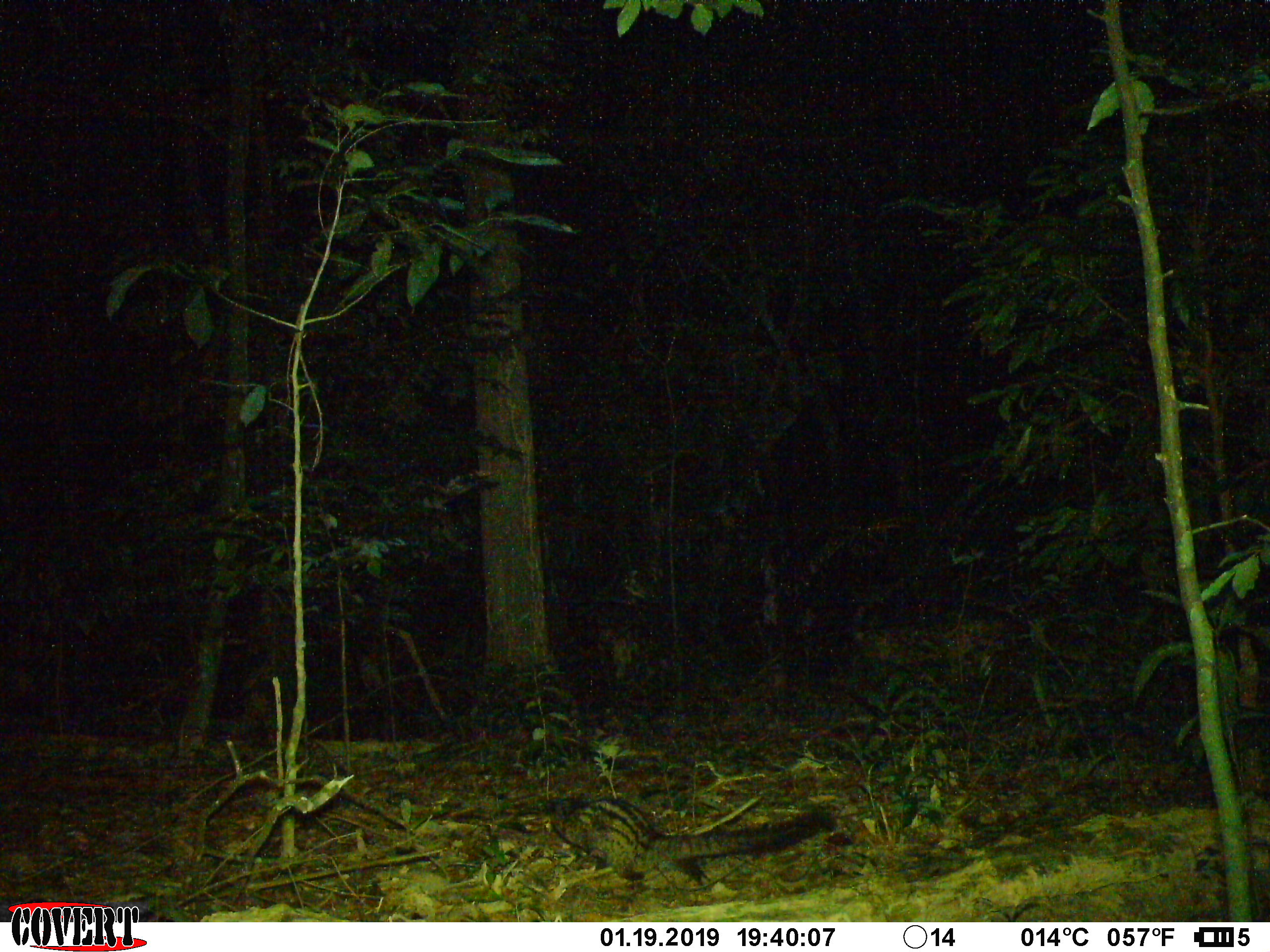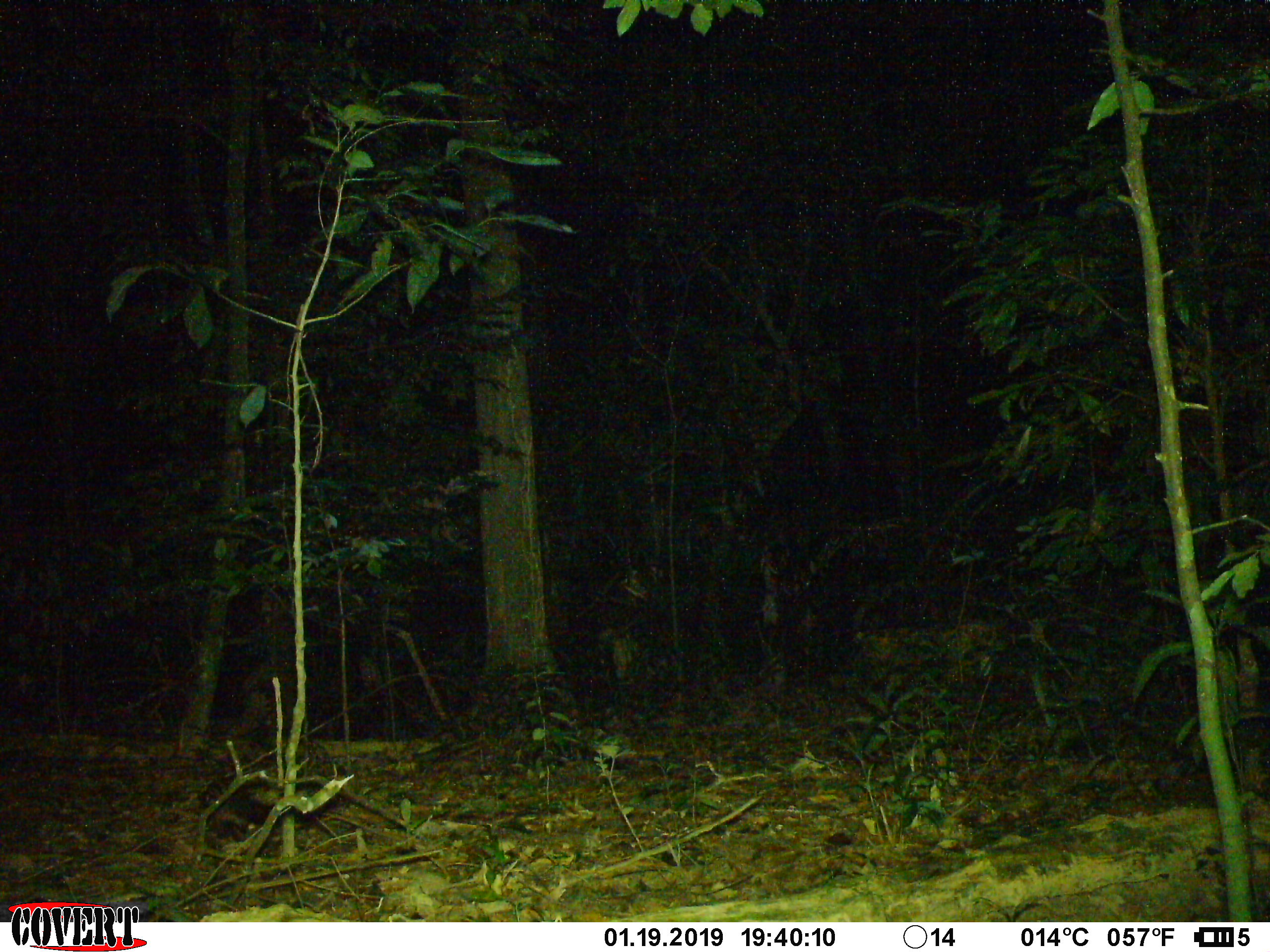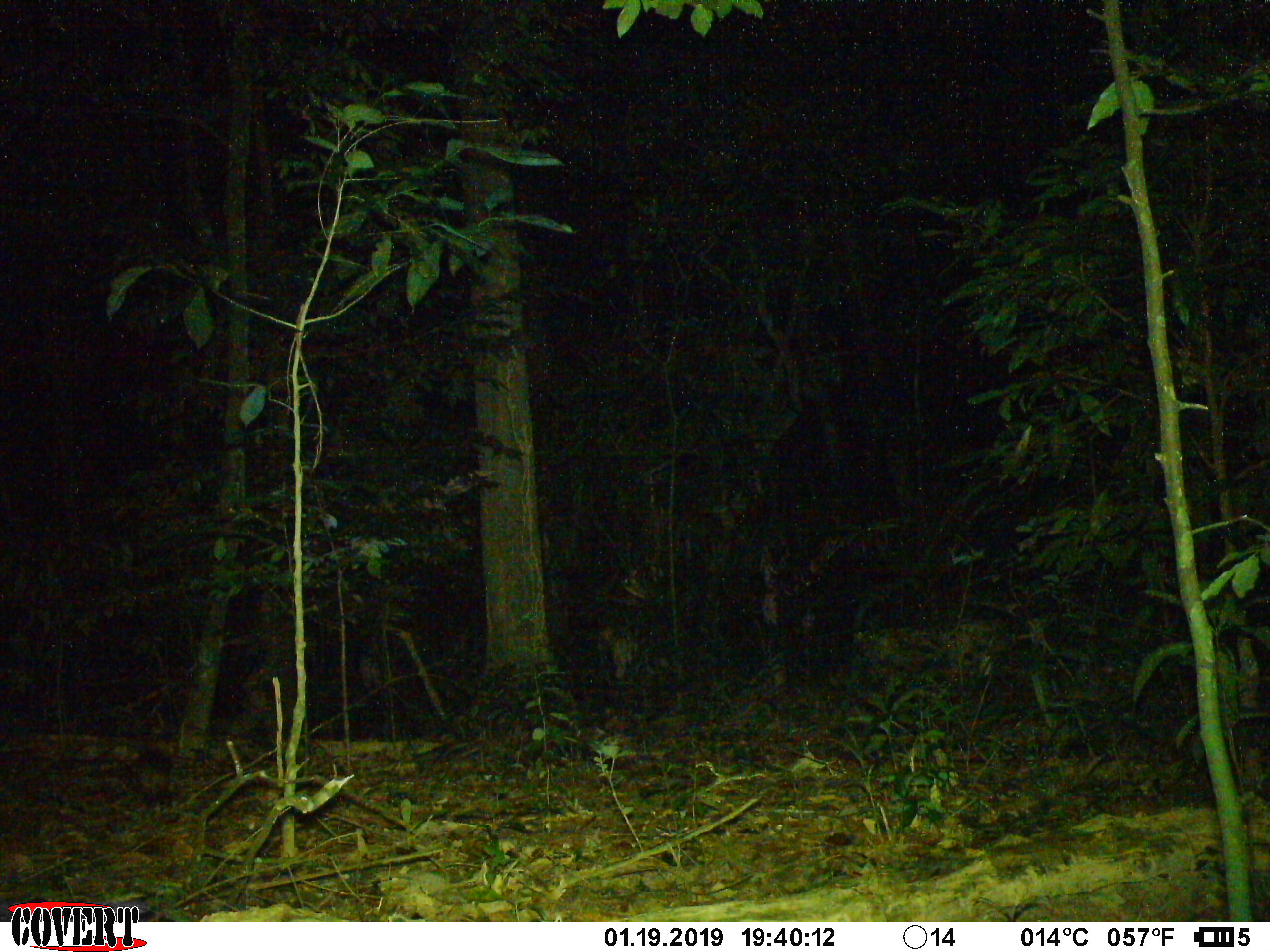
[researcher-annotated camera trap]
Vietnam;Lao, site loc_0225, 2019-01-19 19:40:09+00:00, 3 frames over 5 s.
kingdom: Animalia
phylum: Chordata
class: Mammalia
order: Carnivora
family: Viverridae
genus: Paradoxurus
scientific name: Paradoxurus hermaphroditus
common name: common palm civet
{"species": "common palm civet (Paradoxurus hermaphroditus)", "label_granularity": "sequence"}